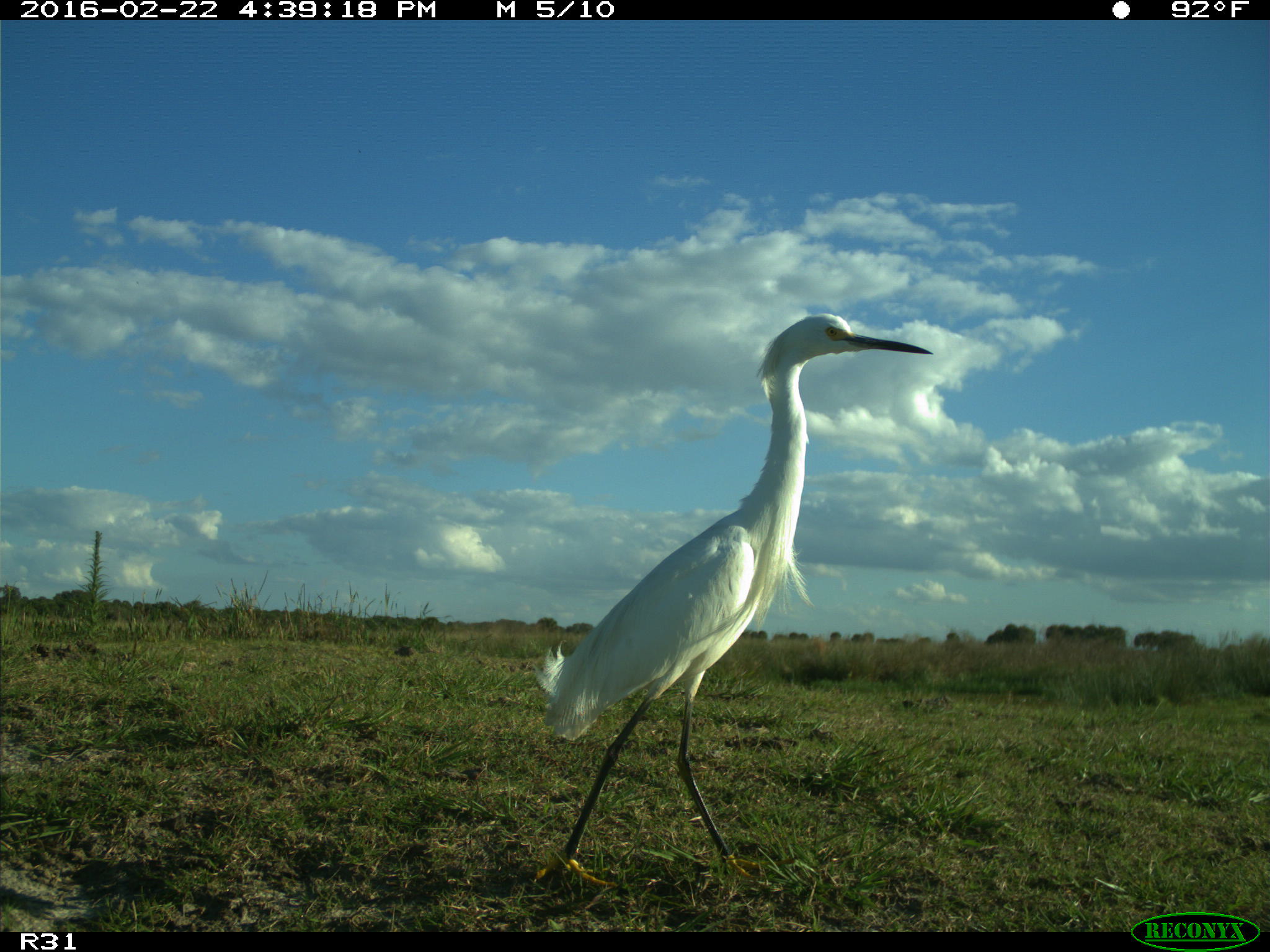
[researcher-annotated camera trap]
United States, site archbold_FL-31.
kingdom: Animalia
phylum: Chordata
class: Aves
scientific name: Aves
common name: birds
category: unidentified bird